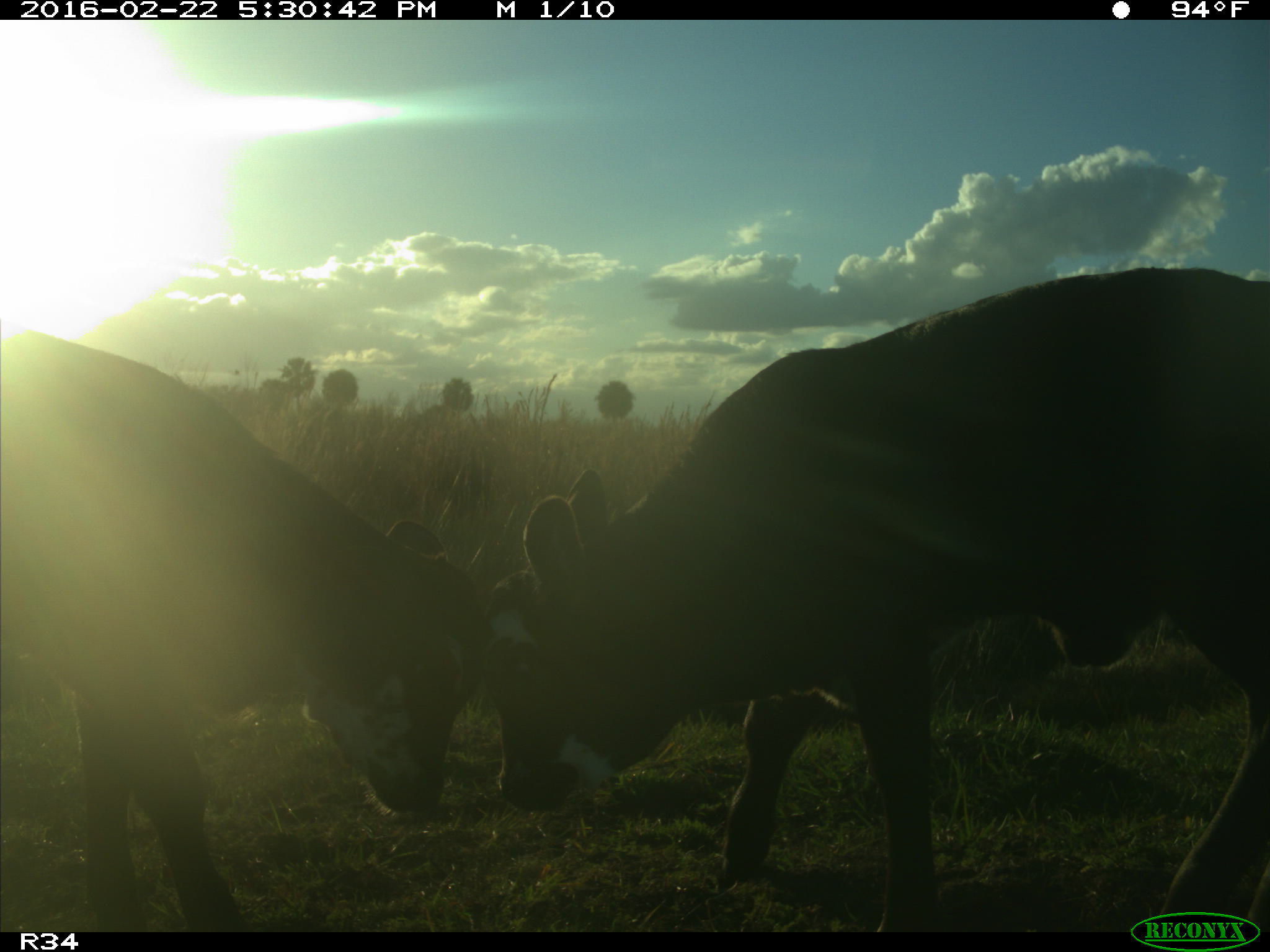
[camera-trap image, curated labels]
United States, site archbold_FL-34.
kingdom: Animalia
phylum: Chordata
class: Mammalia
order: Artiodactyla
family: Bovidae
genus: Bos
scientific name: Bos taurus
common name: domestic cow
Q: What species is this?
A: Bos taurus (domestic cow).